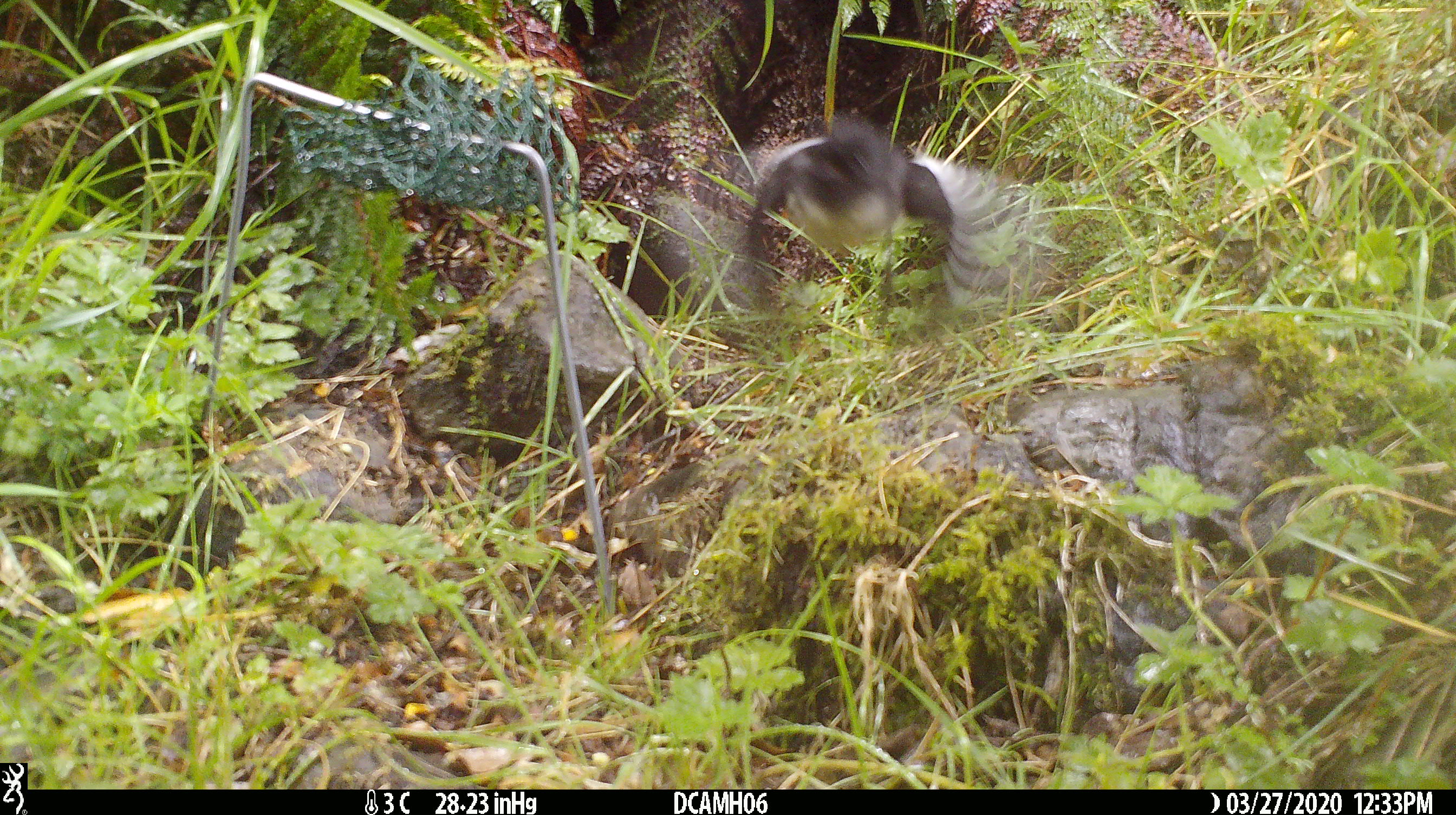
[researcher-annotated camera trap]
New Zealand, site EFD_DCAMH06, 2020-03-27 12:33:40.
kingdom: Animalia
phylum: Chordata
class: Aves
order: Passeriformes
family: Petroicidae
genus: Petroica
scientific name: Petroica macrocephala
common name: tomtit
Tomtit (Petroica macrocephala).